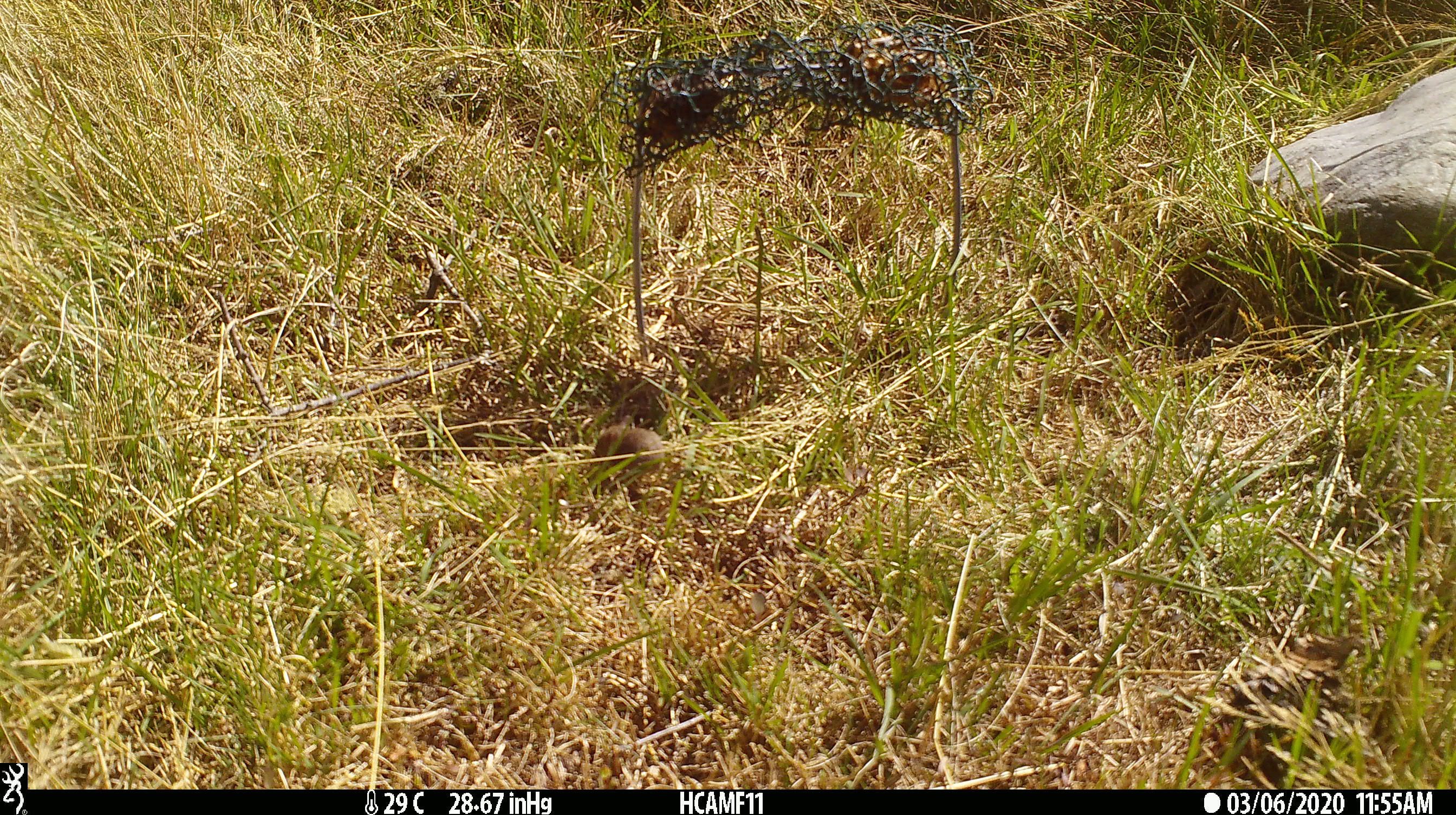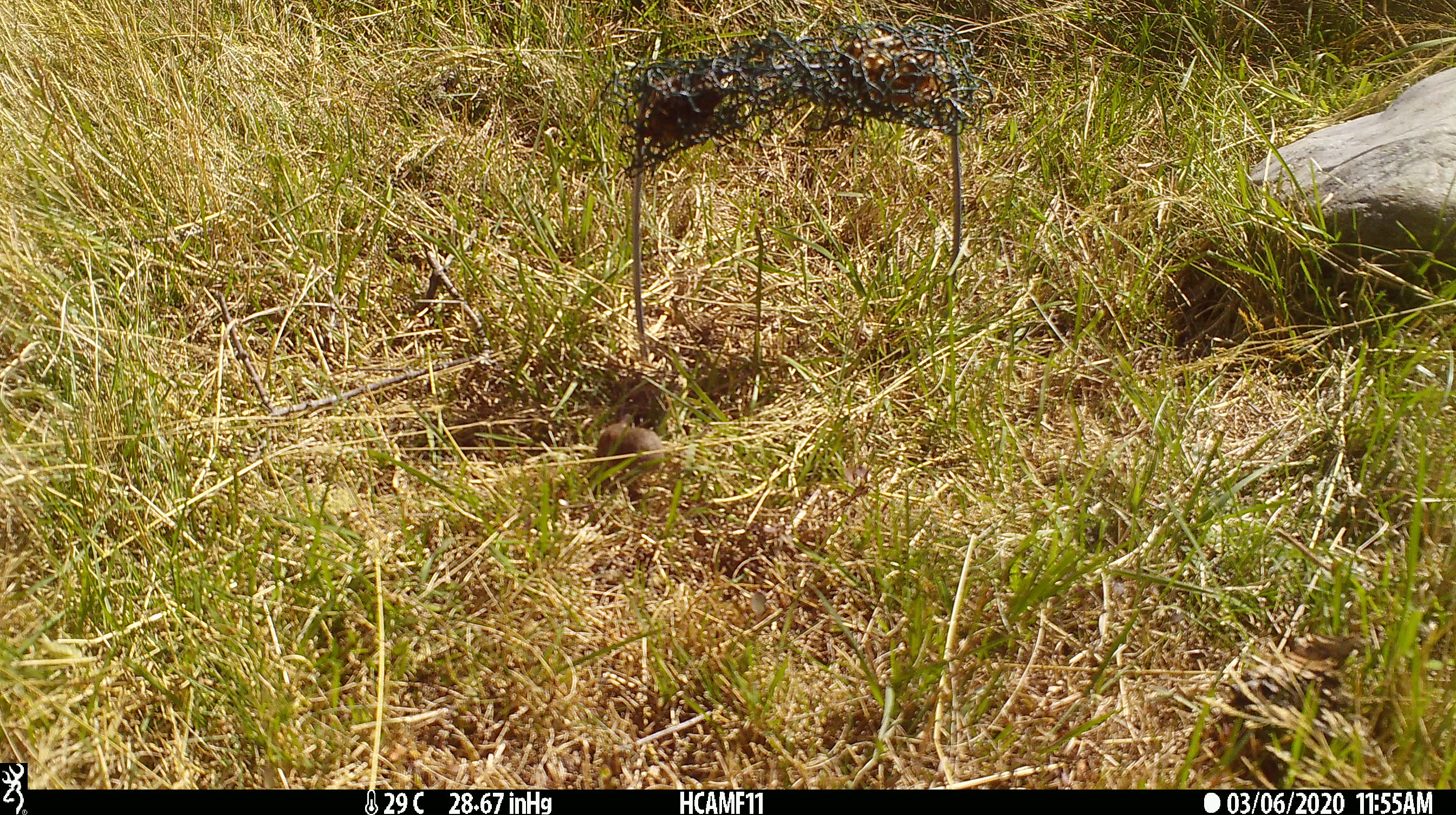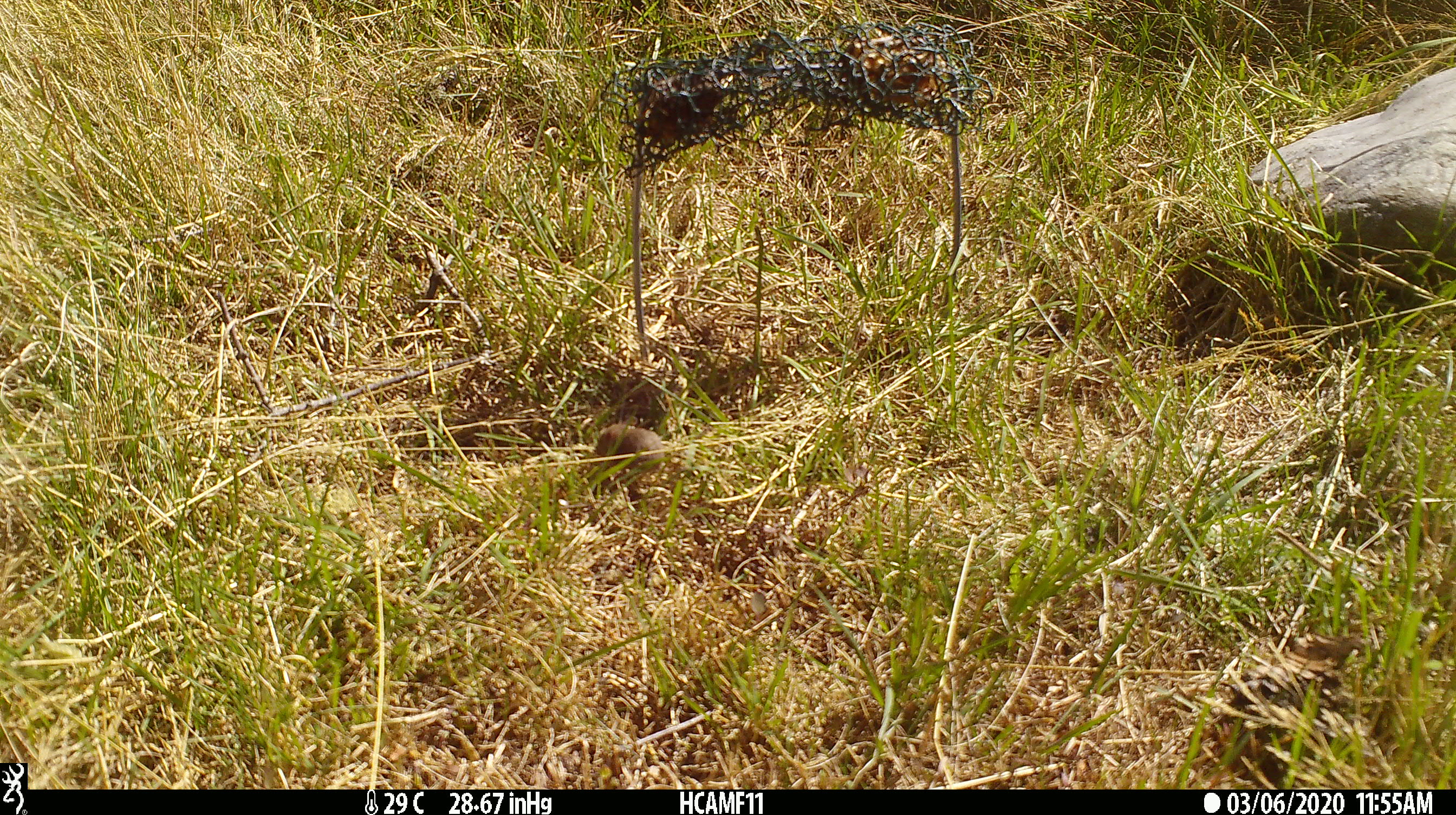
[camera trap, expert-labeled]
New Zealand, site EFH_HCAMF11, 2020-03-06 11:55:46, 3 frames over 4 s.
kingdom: Animalia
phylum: Chordata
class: Mammalia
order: Rodentia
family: Muridae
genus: Mus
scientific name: Mus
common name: mouse